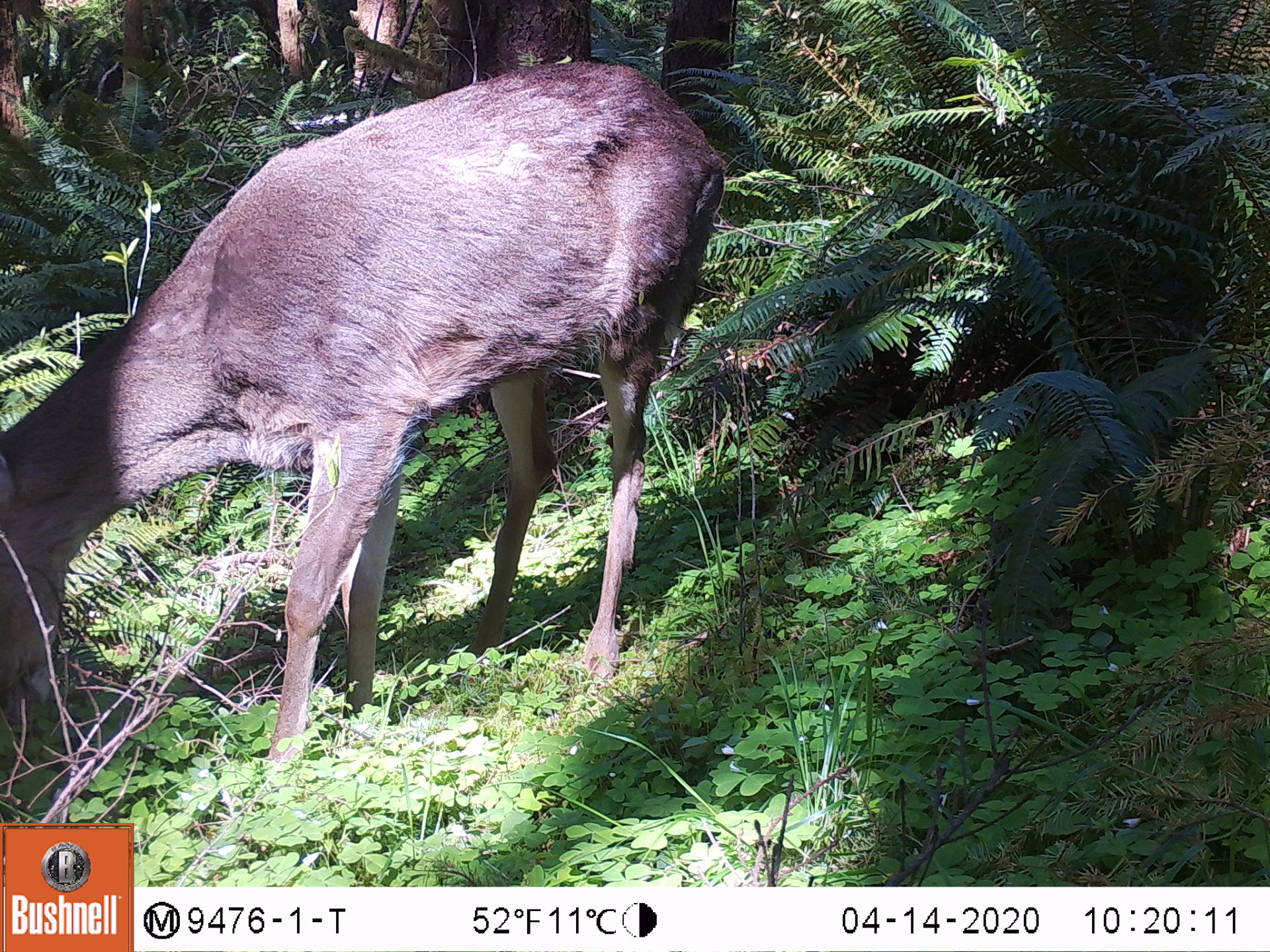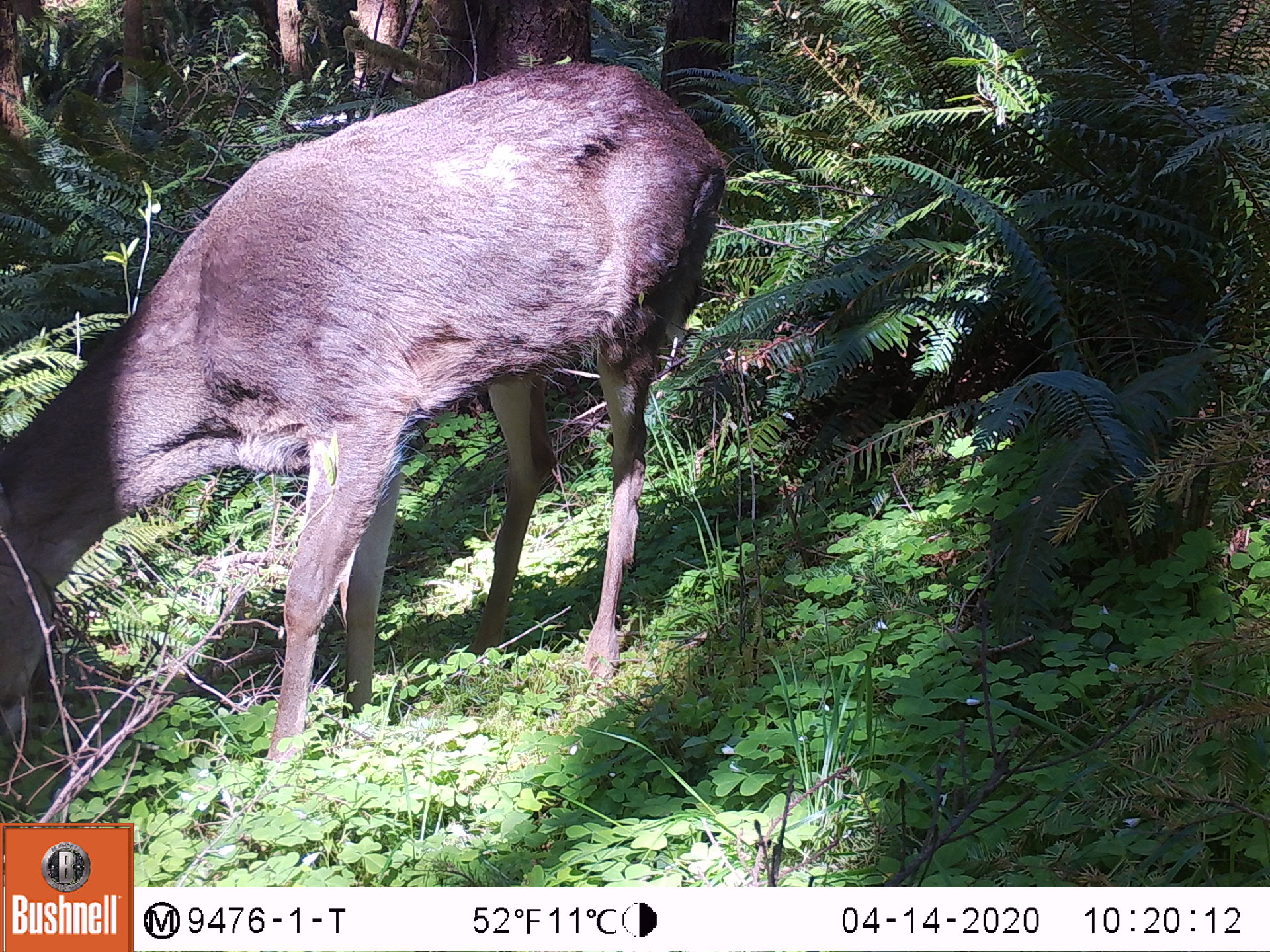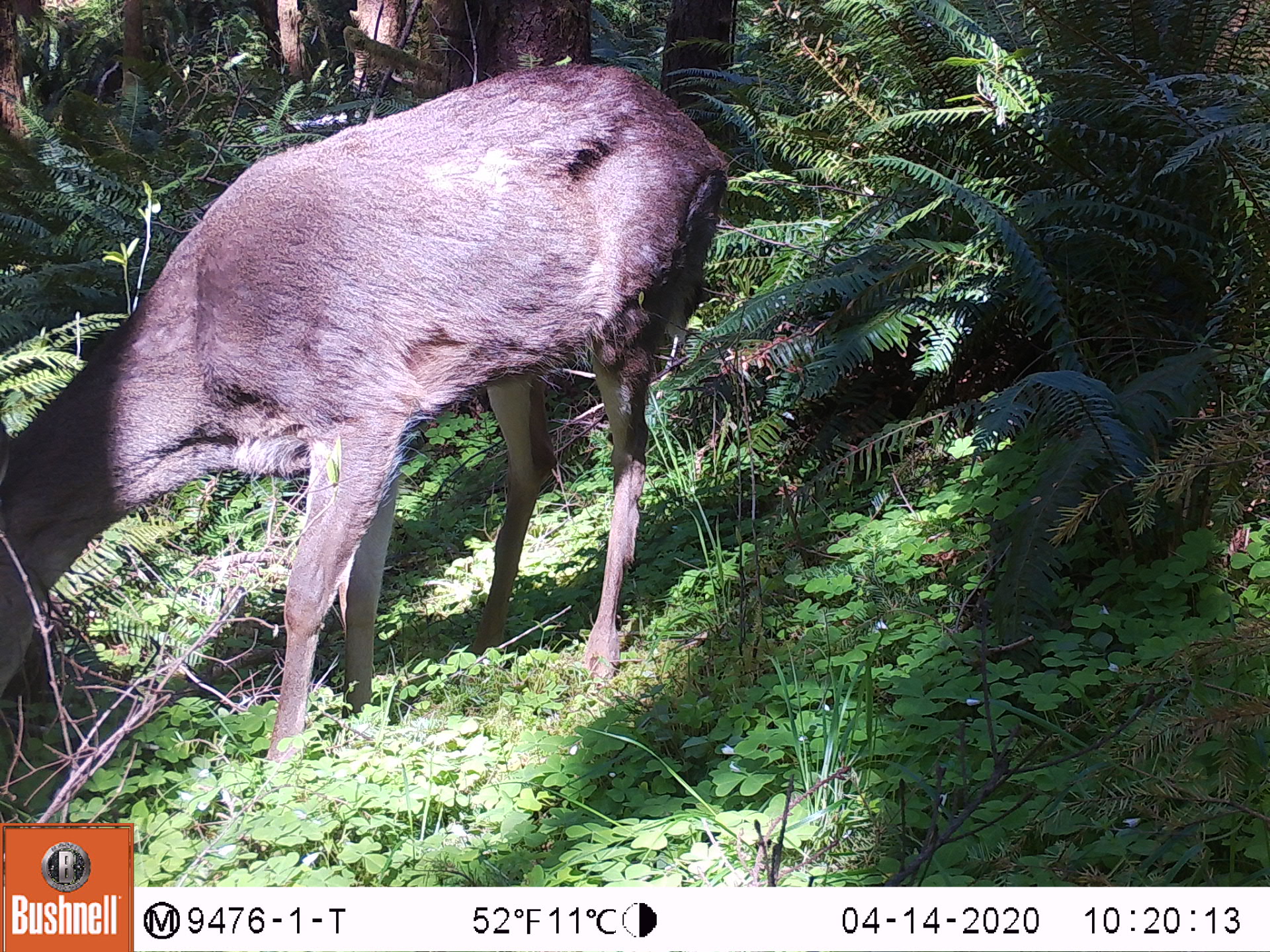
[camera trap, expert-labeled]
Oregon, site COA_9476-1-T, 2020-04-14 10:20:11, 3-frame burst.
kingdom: Animalia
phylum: Chordata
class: Mammalia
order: Artiodactyla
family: Cervidae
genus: Odocoileus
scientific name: Odocoileus hemionus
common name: black-tailed deer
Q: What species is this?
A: Black-tailed deer (Odocoileus hemionus).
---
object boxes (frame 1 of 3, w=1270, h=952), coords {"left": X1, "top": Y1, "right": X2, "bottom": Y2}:
black-tailed deer: {"left": 0, "top": 44, "right": 732, "bottom": 774}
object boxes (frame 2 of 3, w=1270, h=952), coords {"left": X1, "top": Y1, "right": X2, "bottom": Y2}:
black-tailed deer: {"left": 0, "top": 46, "right": 728, "bottom": 782}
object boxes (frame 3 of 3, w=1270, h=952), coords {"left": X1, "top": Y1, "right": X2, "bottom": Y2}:
black-tailed deer: {"left": 0, "top": 38, "right": 735, "bottom": 798}